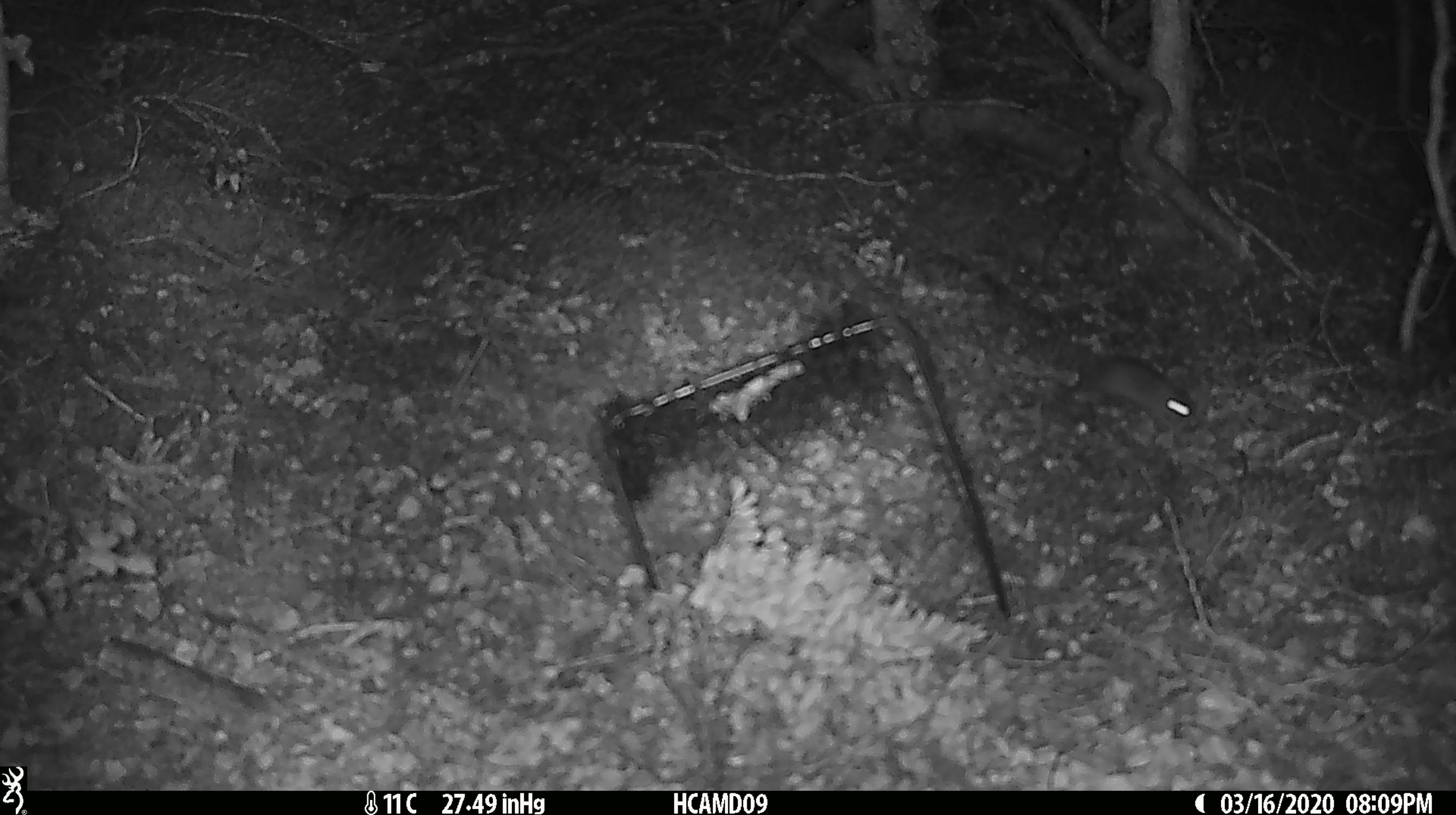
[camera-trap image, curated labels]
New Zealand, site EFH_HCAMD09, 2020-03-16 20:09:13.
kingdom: Animalia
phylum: Chordata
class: Mammalia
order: Rodentia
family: Muridae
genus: Mus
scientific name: Mus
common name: mouse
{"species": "mouse (Mus)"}